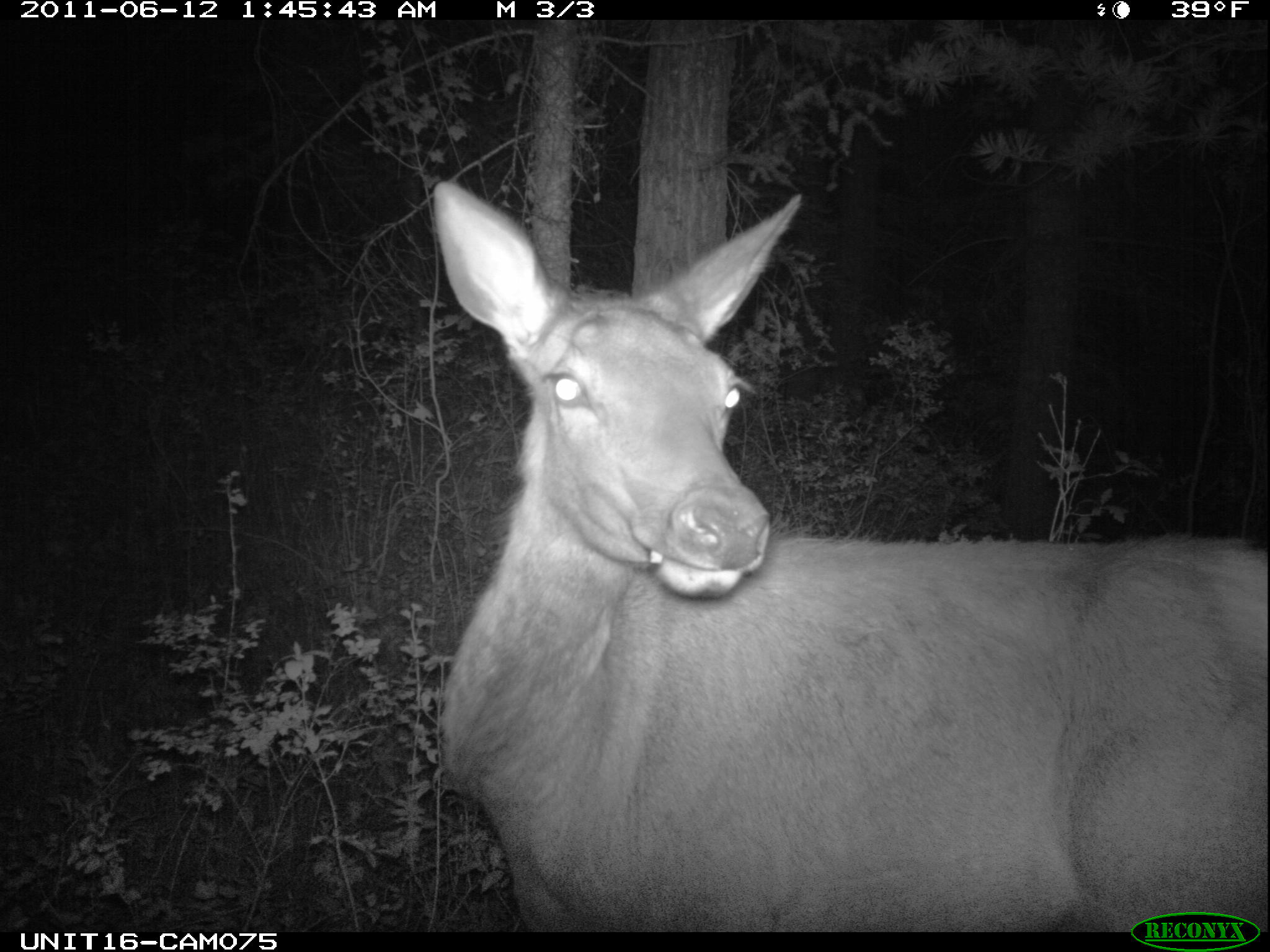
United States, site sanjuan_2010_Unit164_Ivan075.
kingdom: Animalia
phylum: Chordata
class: Mammalia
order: Artiodactyla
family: Cervidae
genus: Cervus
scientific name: Cervus elaphus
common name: red deer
Cervus elaphus (red deer).